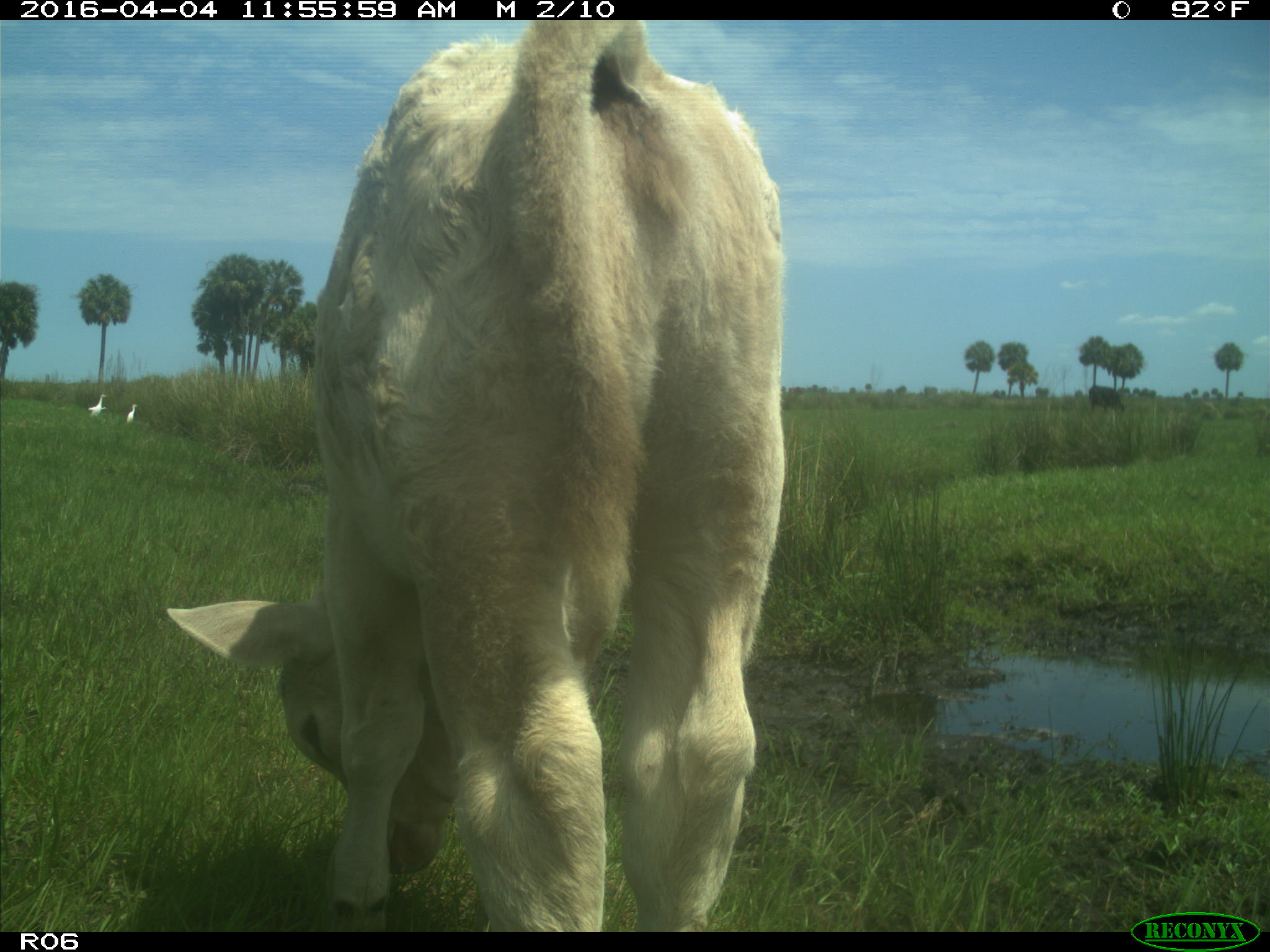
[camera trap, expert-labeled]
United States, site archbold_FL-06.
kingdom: Animalia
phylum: Chordata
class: Mammalia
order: Artiodactyla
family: Bovidae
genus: Bos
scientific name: Bos taurus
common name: domestic cow